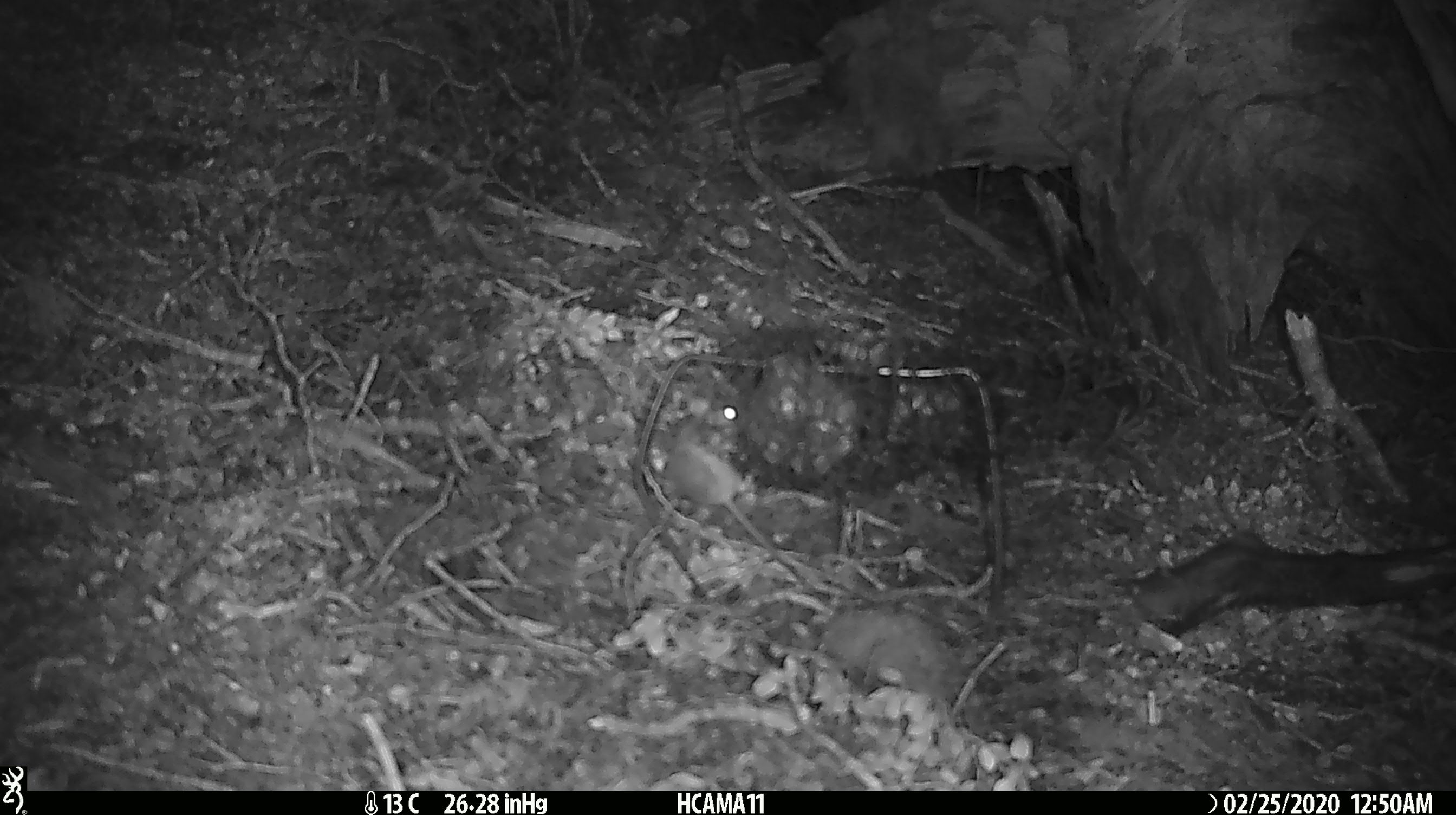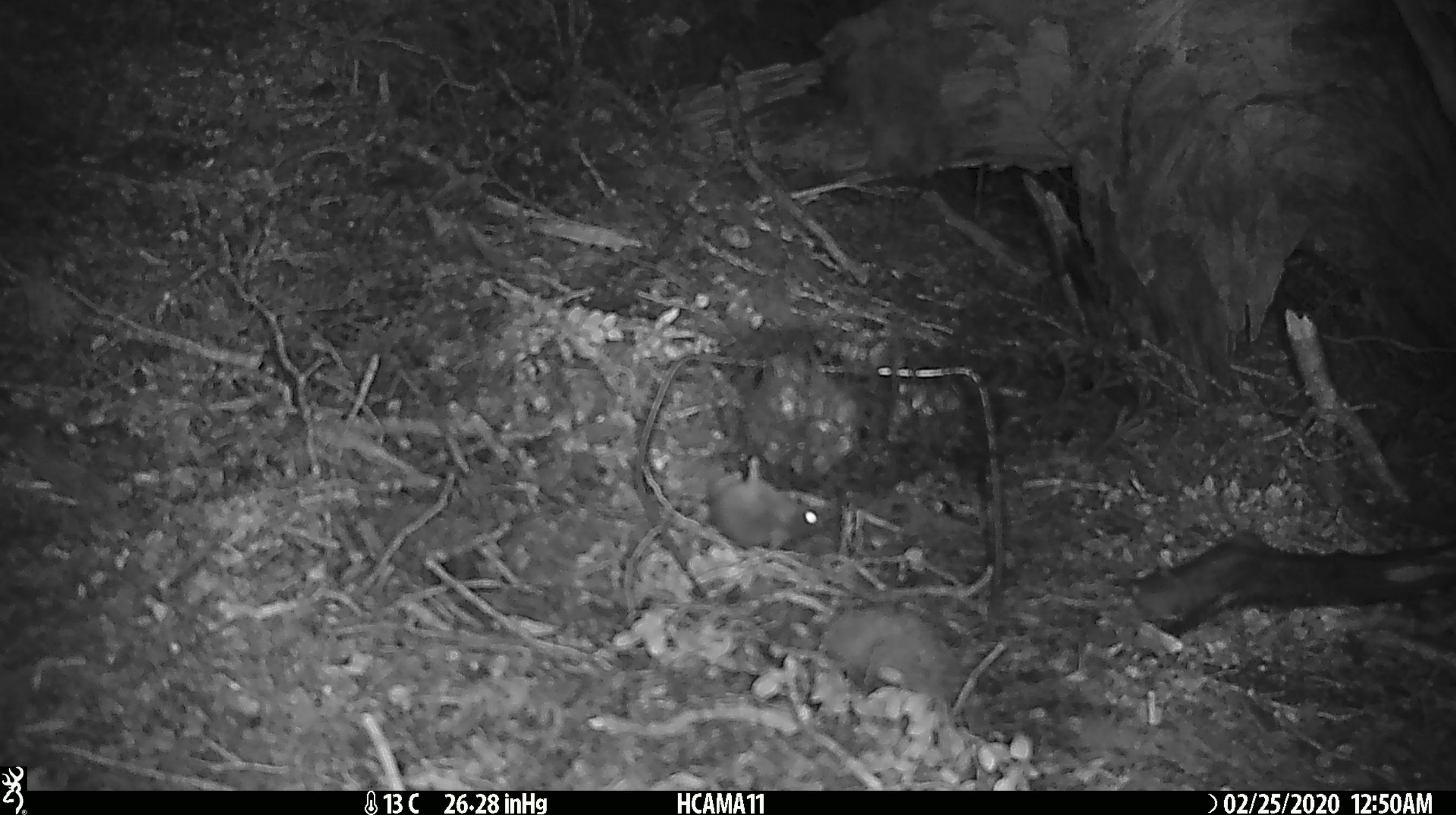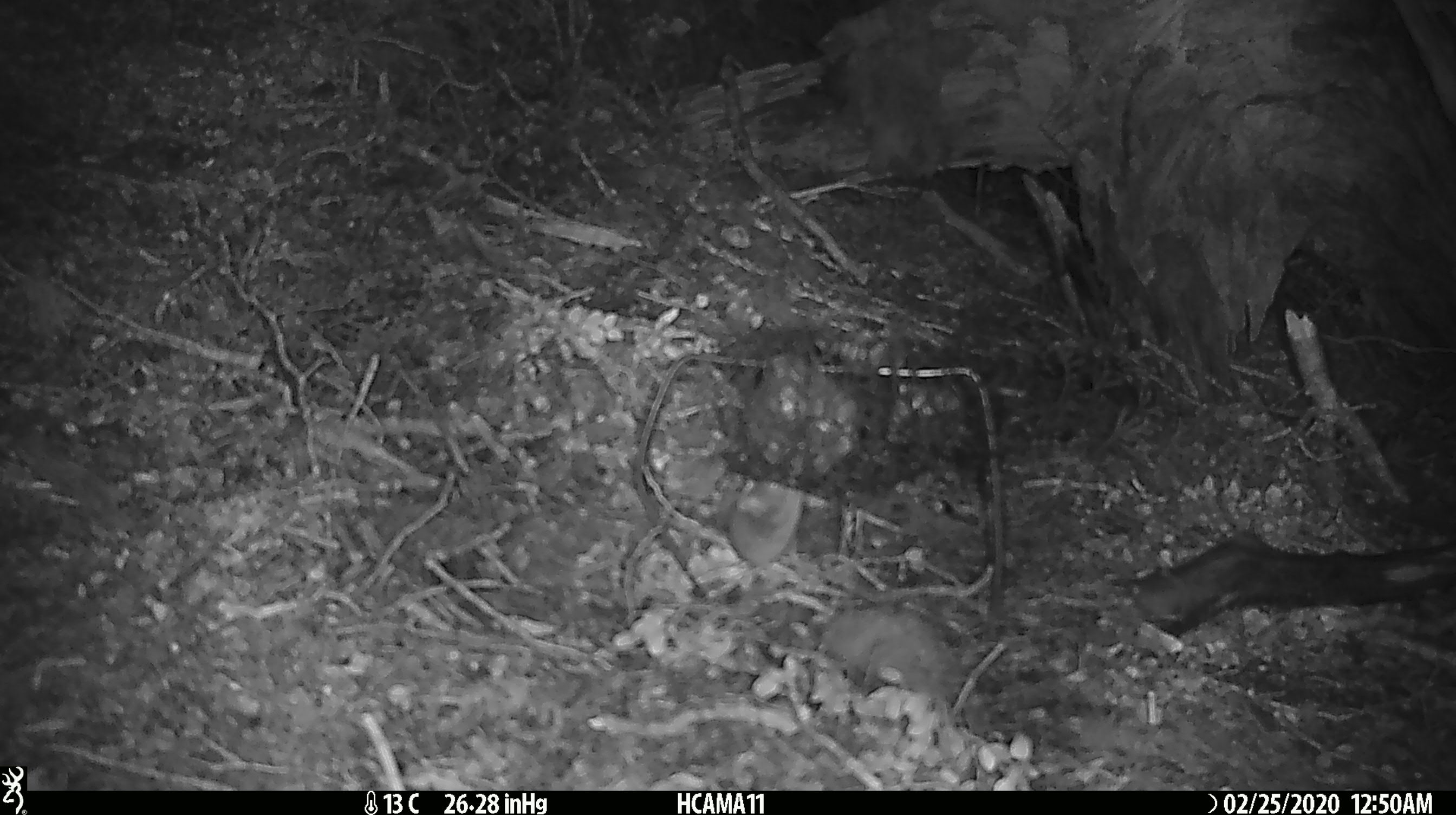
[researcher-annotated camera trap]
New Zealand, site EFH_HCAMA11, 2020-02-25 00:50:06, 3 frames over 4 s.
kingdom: Animalia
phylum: Chordata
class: Mammalia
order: Rodentia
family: Muridae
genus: Mus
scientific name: Mus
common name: mouse